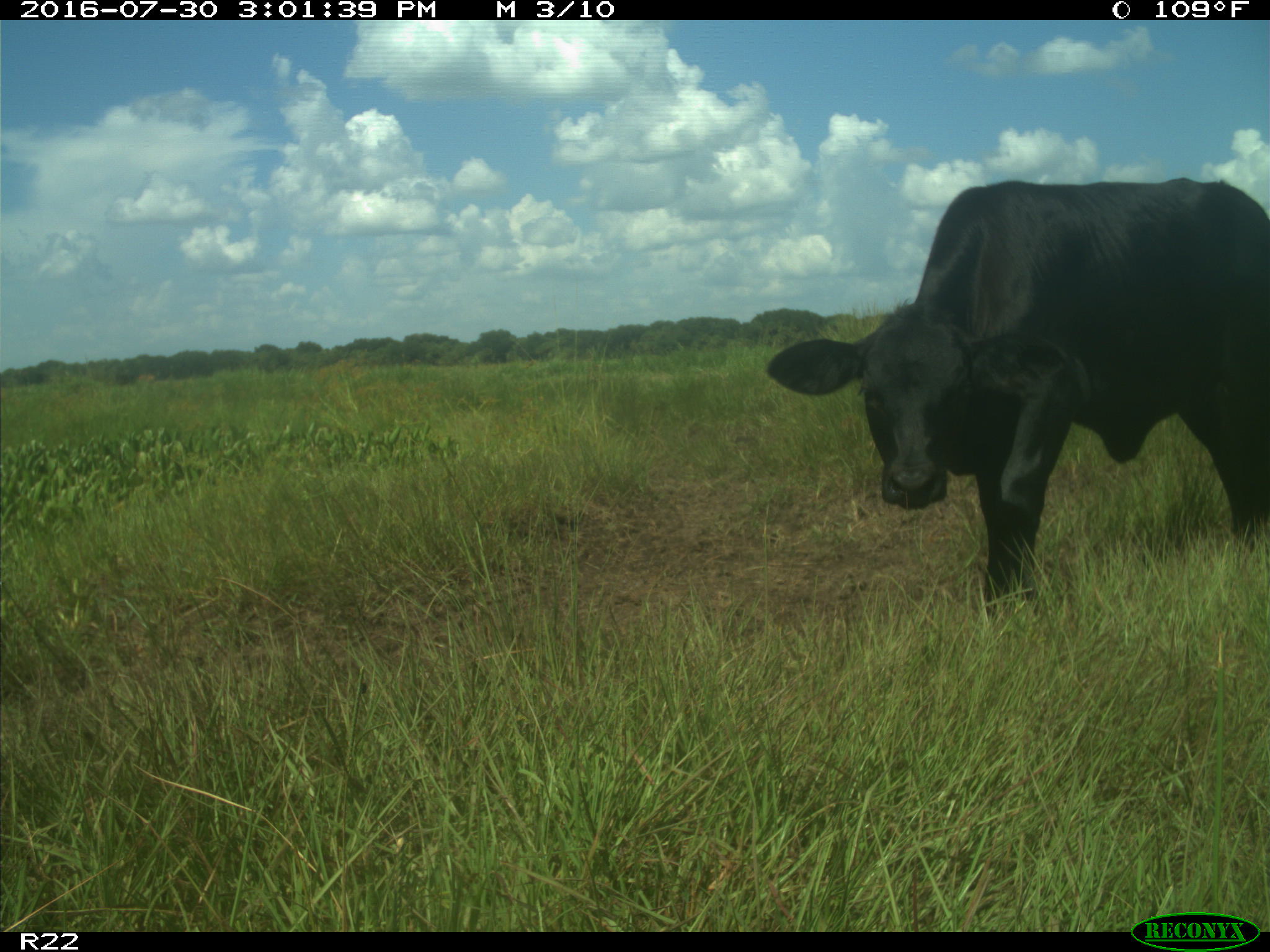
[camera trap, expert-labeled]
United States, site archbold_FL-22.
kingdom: Animalia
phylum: Chordata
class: Mammalia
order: Artiodactyla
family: Bovidae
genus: Bos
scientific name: Bos taurus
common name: domestic cow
Bos taurus (domestic cow).